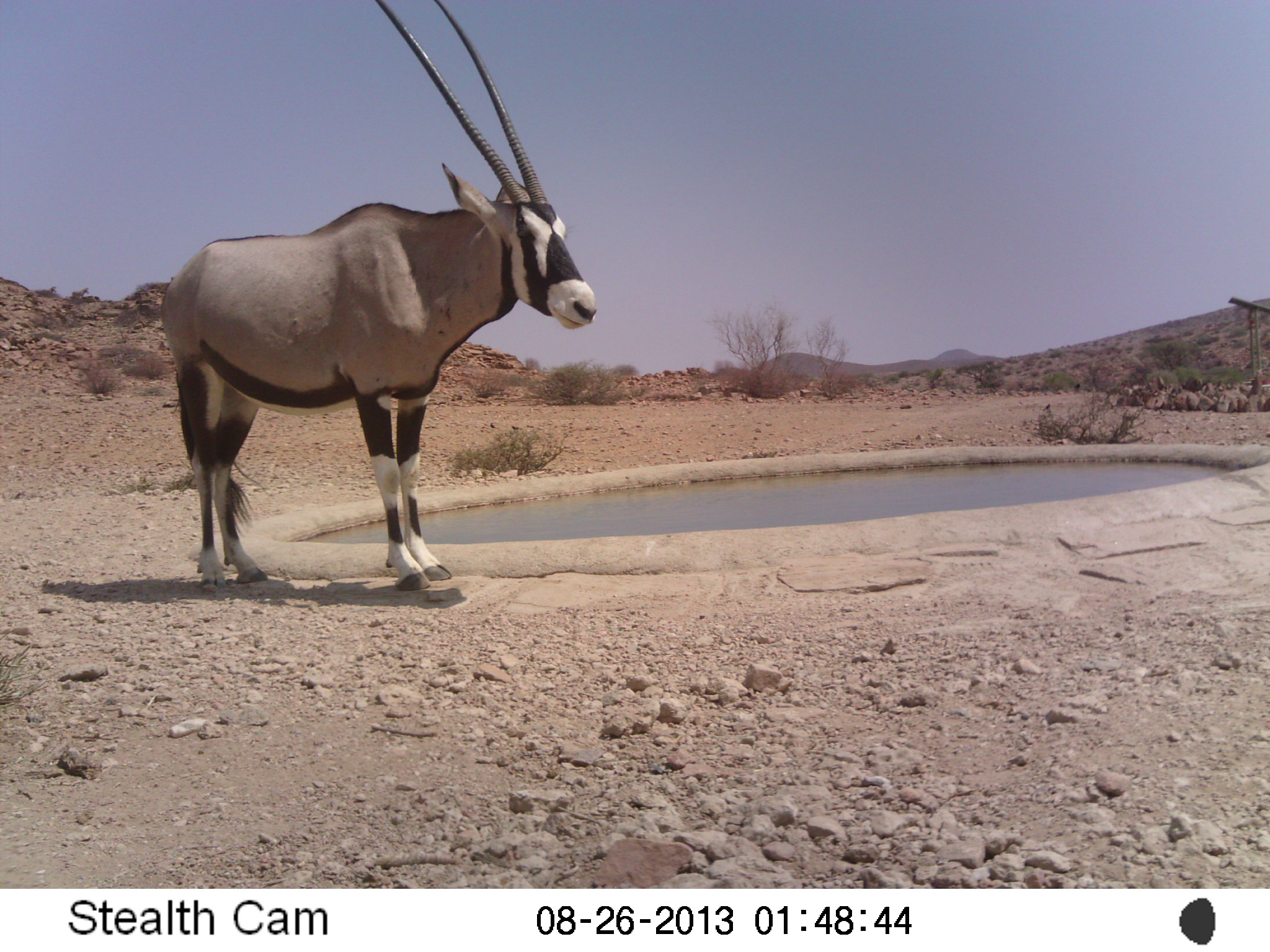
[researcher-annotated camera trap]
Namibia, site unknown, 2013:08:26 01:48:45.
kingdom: Animalia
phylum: Chordata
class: Mammalia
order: Artiodactyla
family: Bovidae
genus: Oryx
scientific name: Oryx gazella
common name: gemsbok